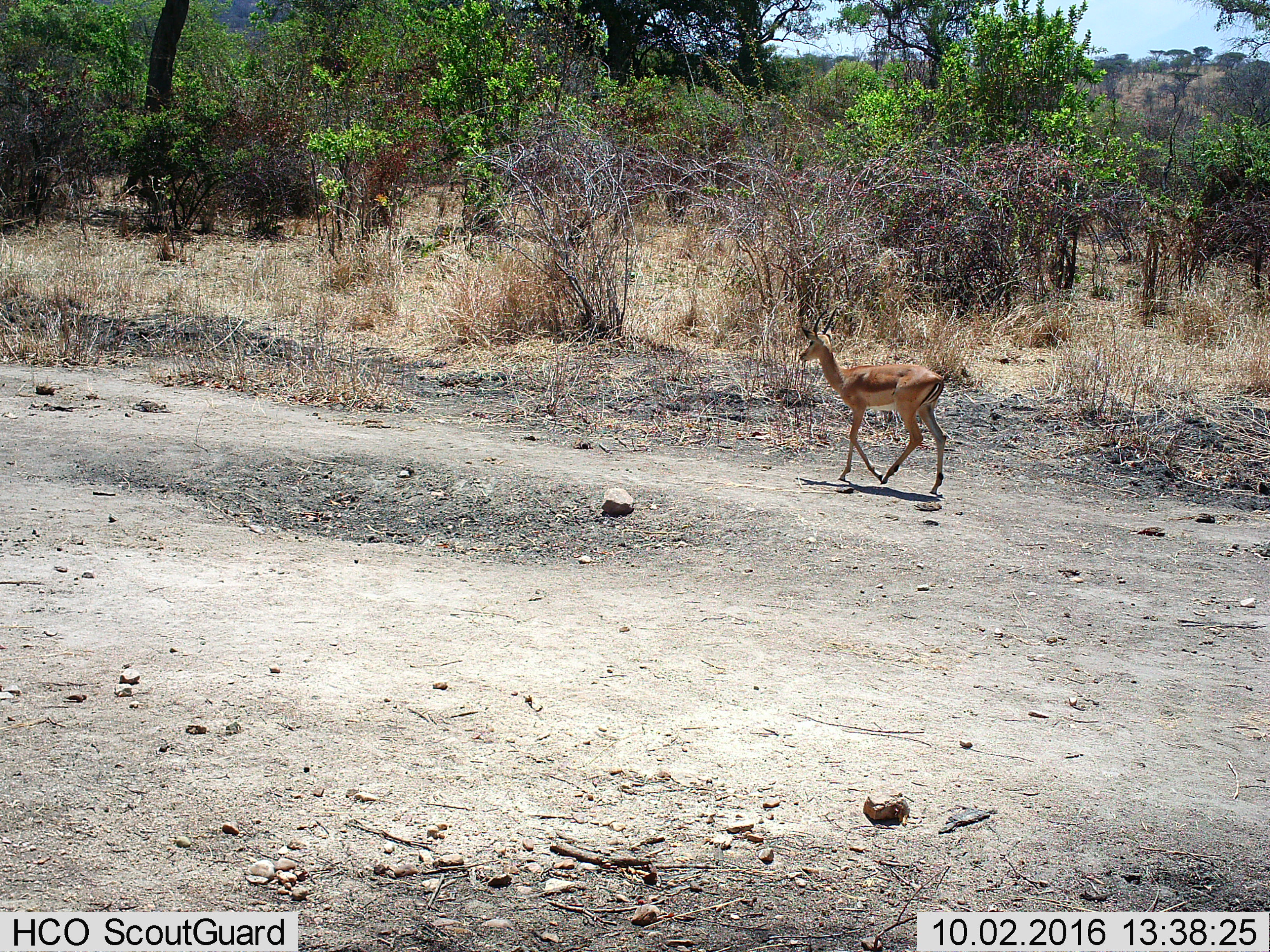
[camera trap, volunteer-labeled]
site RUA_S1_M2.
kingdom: Animalia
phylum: Chordata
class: Mammalia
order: Artiodactyla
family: Bovidae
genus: Aepyceros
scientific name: Aepyceros melampus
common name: impala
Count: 1.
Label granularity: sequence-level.